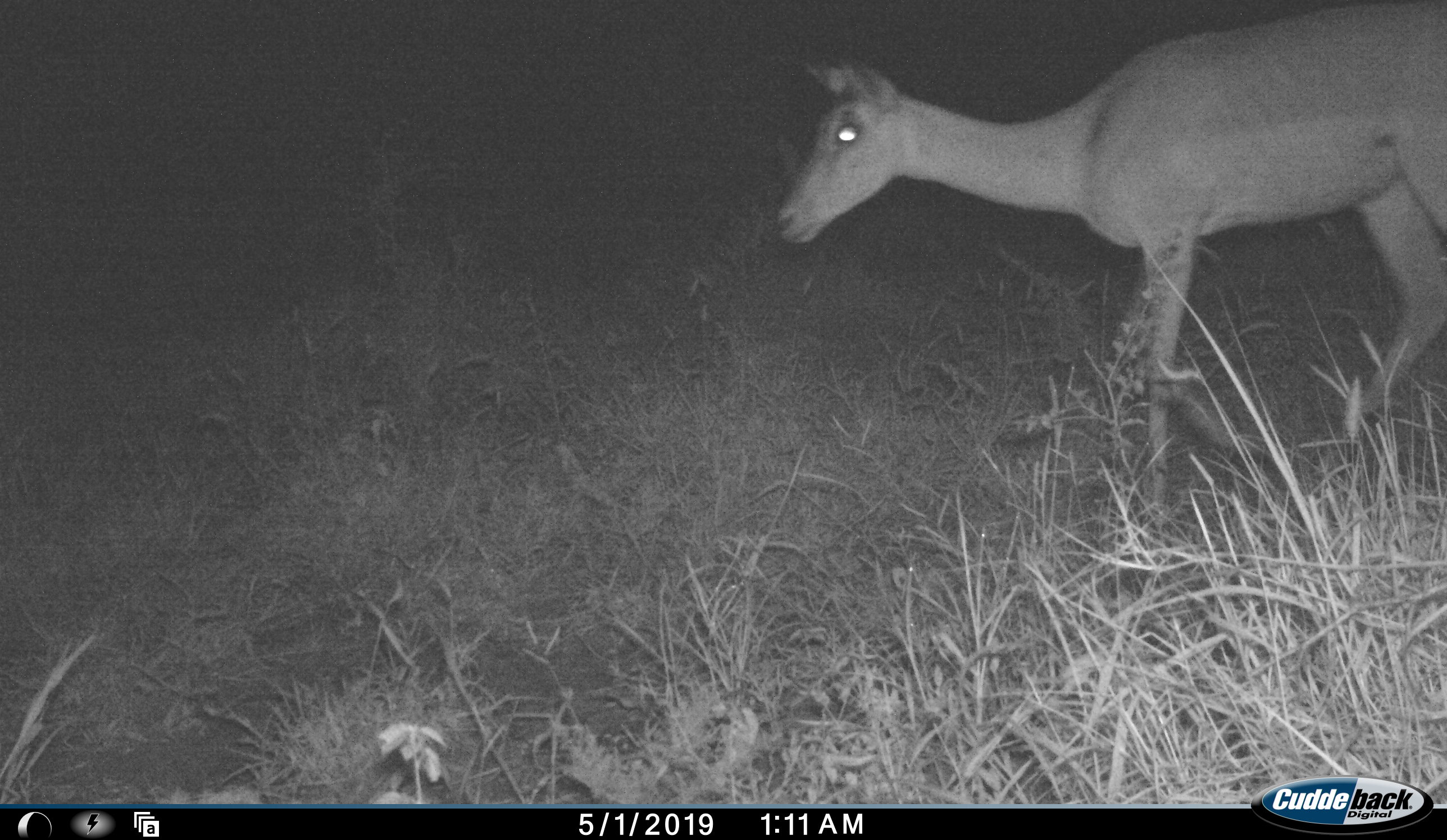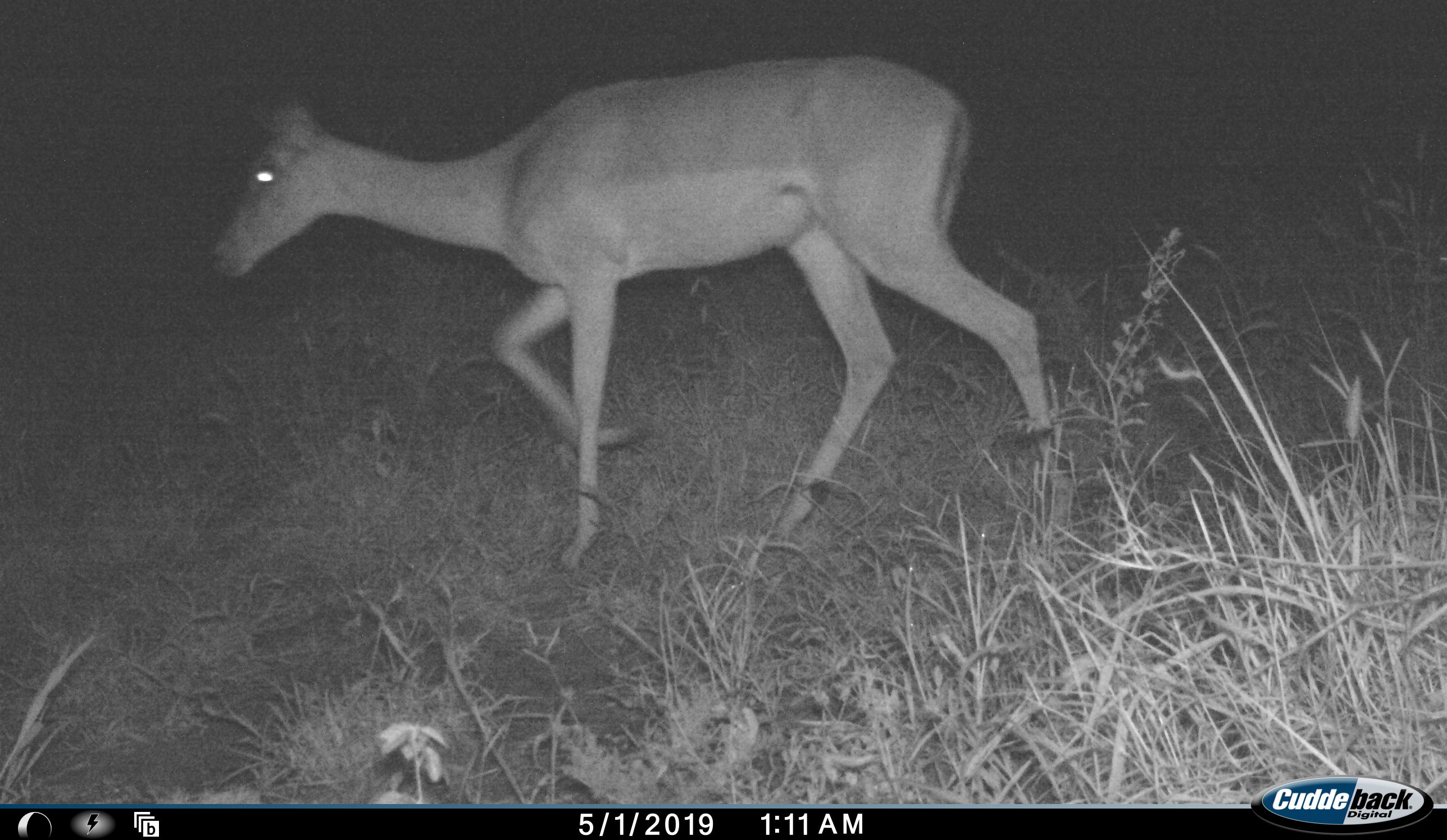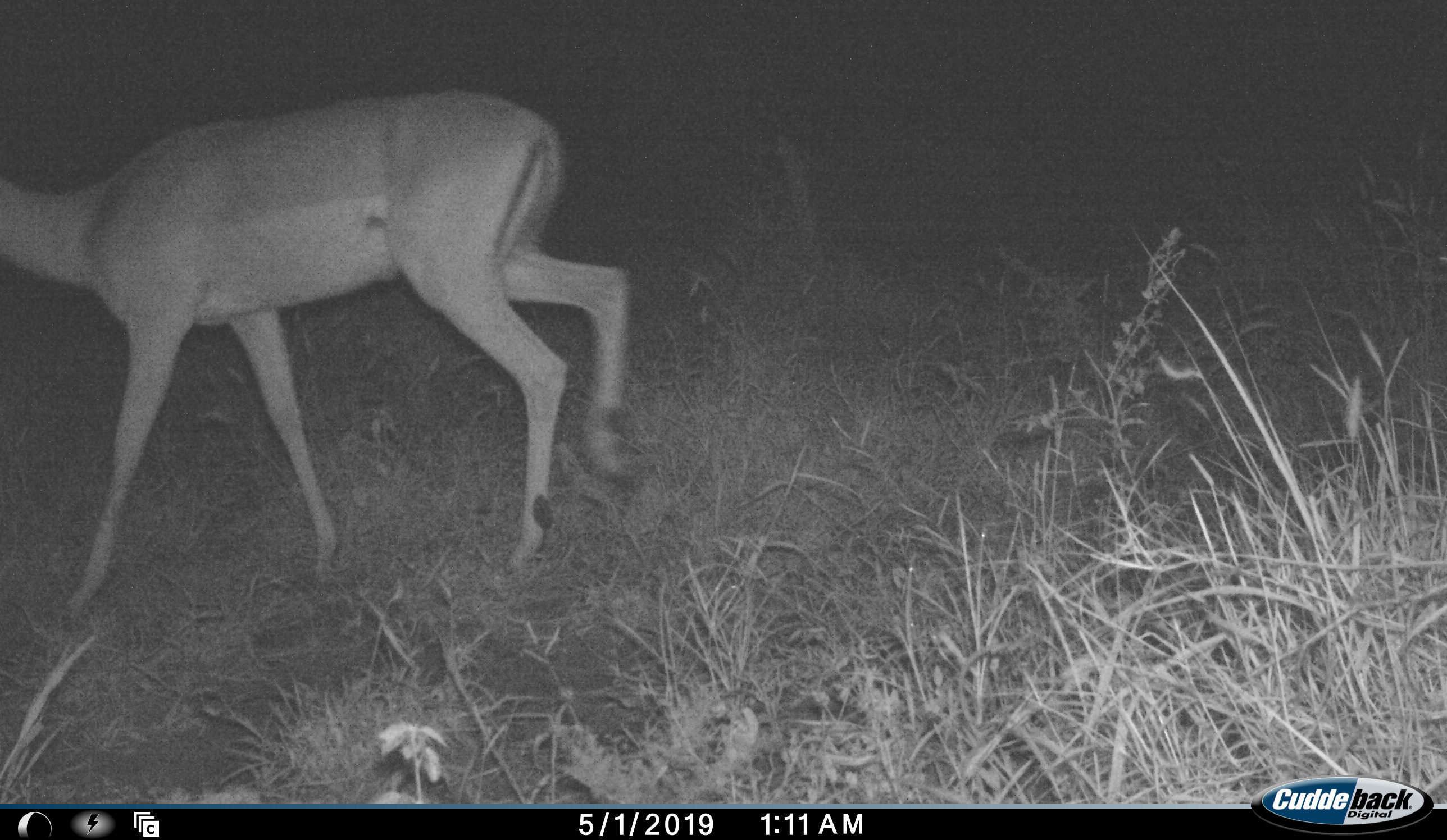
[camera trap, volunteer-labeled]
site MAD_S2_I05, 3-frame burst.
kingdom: Animalia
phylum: Chordata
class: Mammalia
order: Artiodactyla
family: Bovidae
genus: Aepyceros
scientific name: Aepyceros melampus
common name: impala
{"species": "impala (Aepyceros melampus)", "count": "1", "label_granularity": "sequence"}